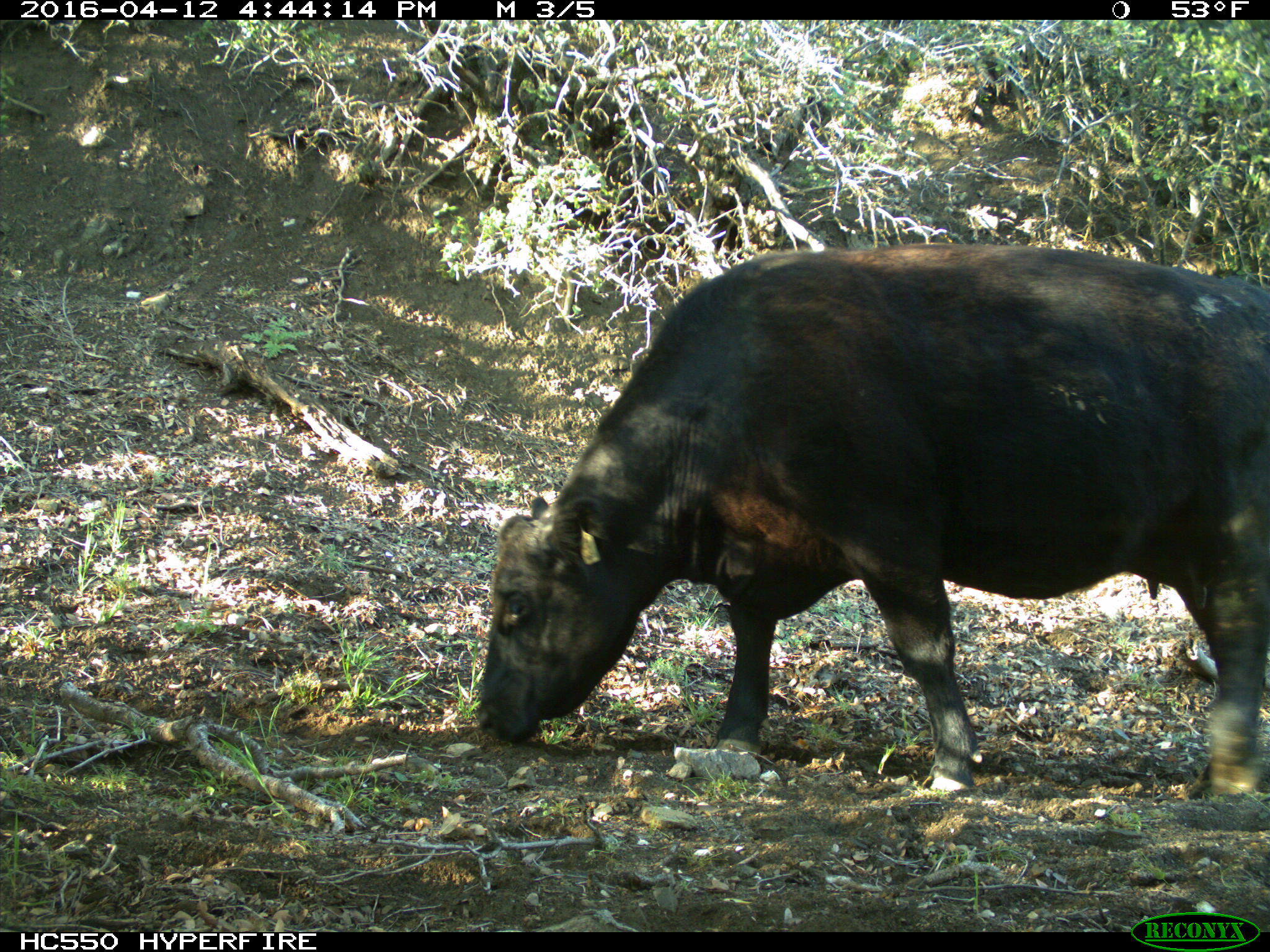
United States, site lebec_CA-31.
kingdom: Animalia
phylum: Chordata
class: Mammalia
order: Artiodactyla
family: Bovidae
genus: Bos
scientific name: Bos taurus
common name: domestic cow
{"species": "Bos taurus (domestic cow)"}